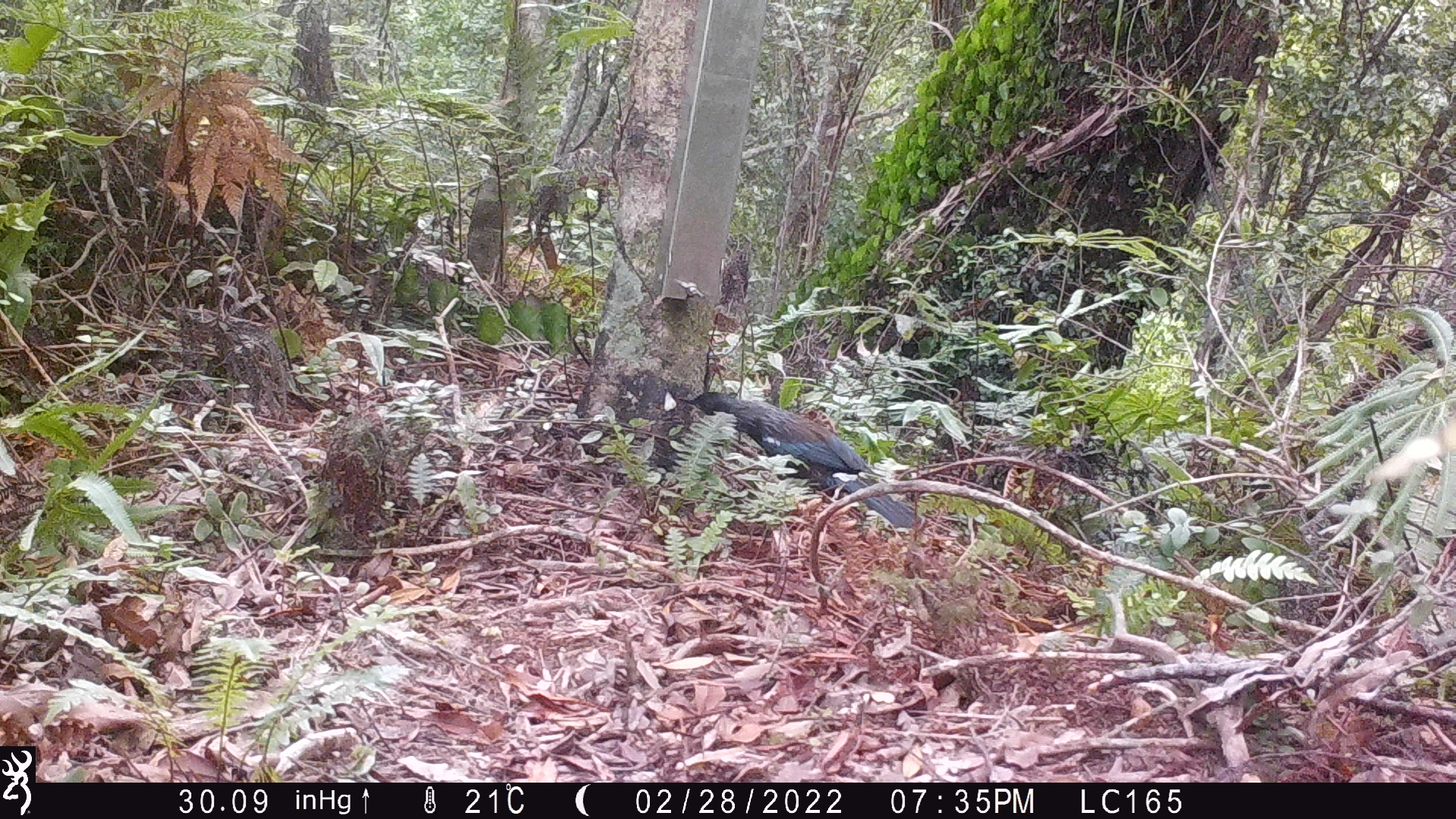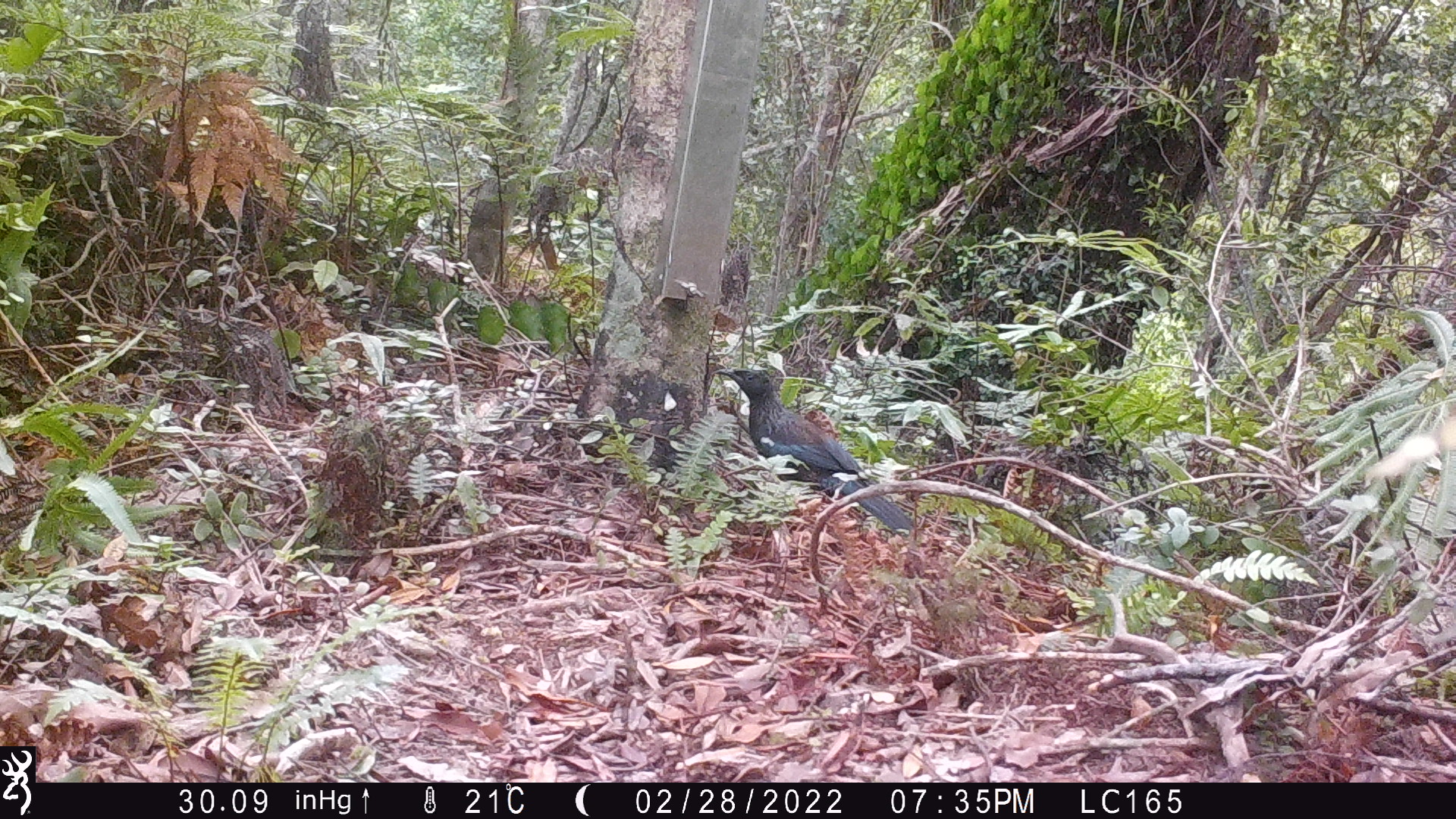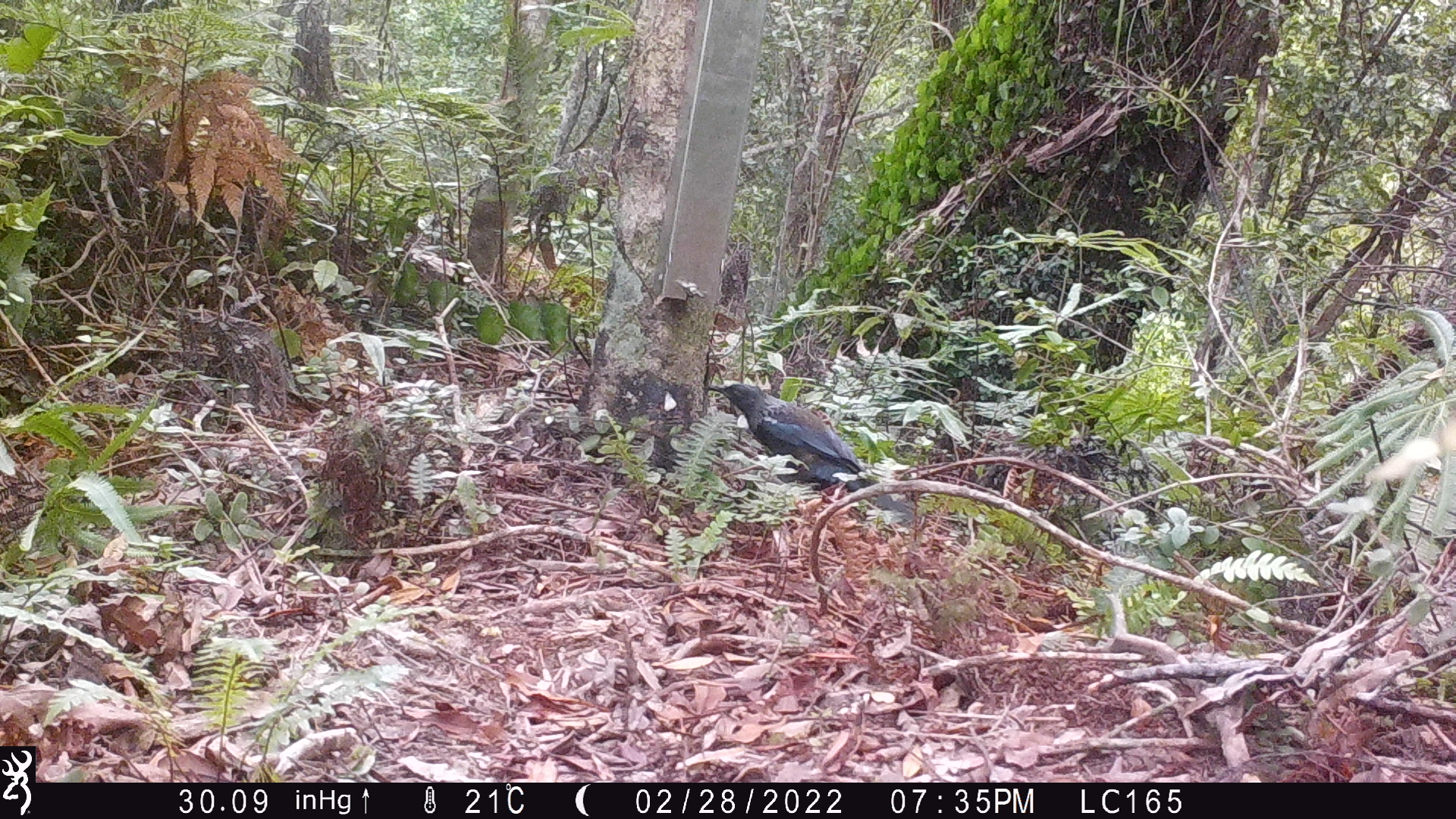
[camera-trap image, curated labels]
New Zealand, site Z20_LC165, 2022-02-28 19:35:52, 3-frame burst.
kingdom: Animalia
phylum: Chordata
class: Aves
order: Passeriformes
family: Meliphagidae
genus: Prosthemadera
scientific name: Prosthemadera novaeseelandiae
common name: tui